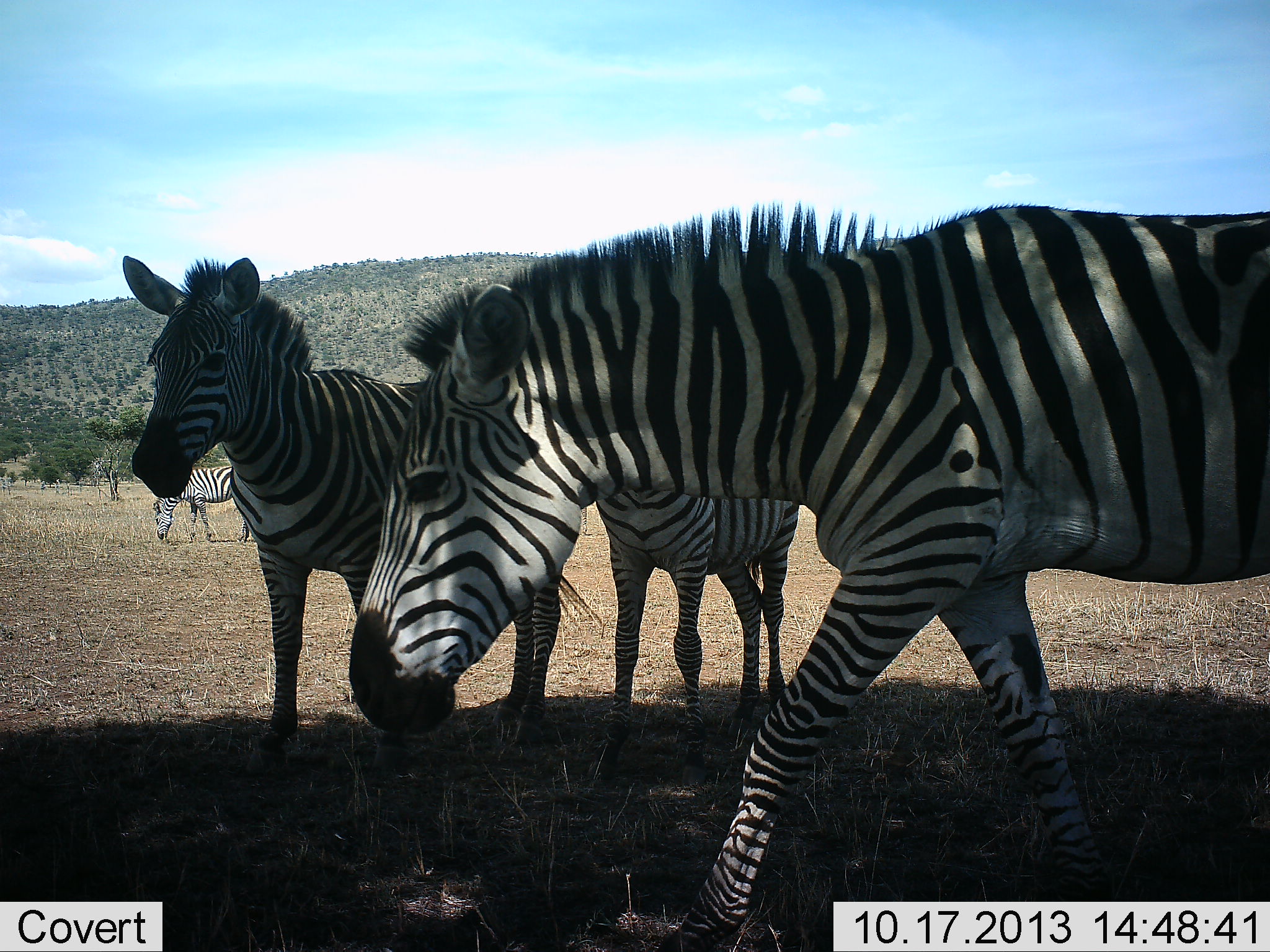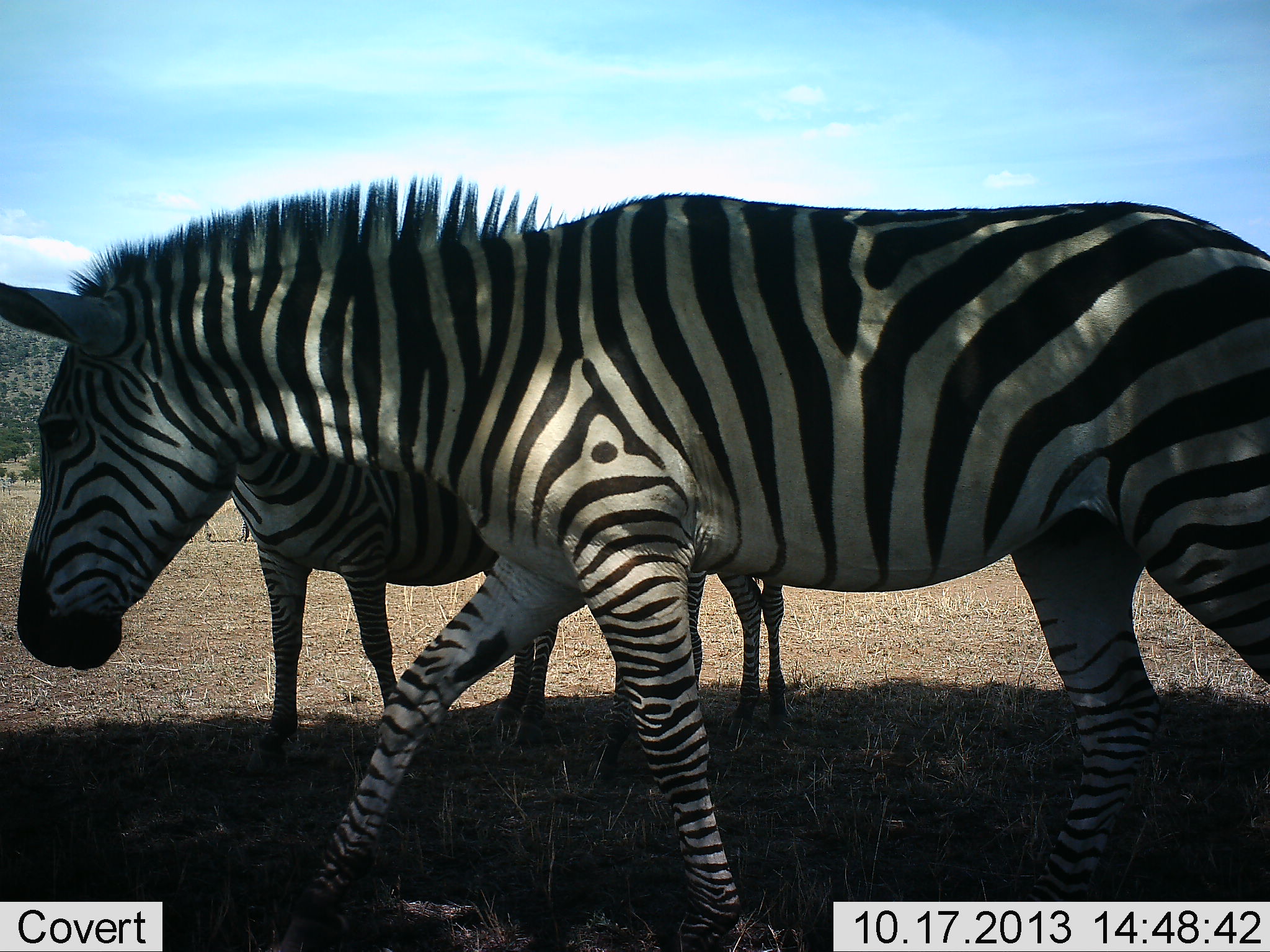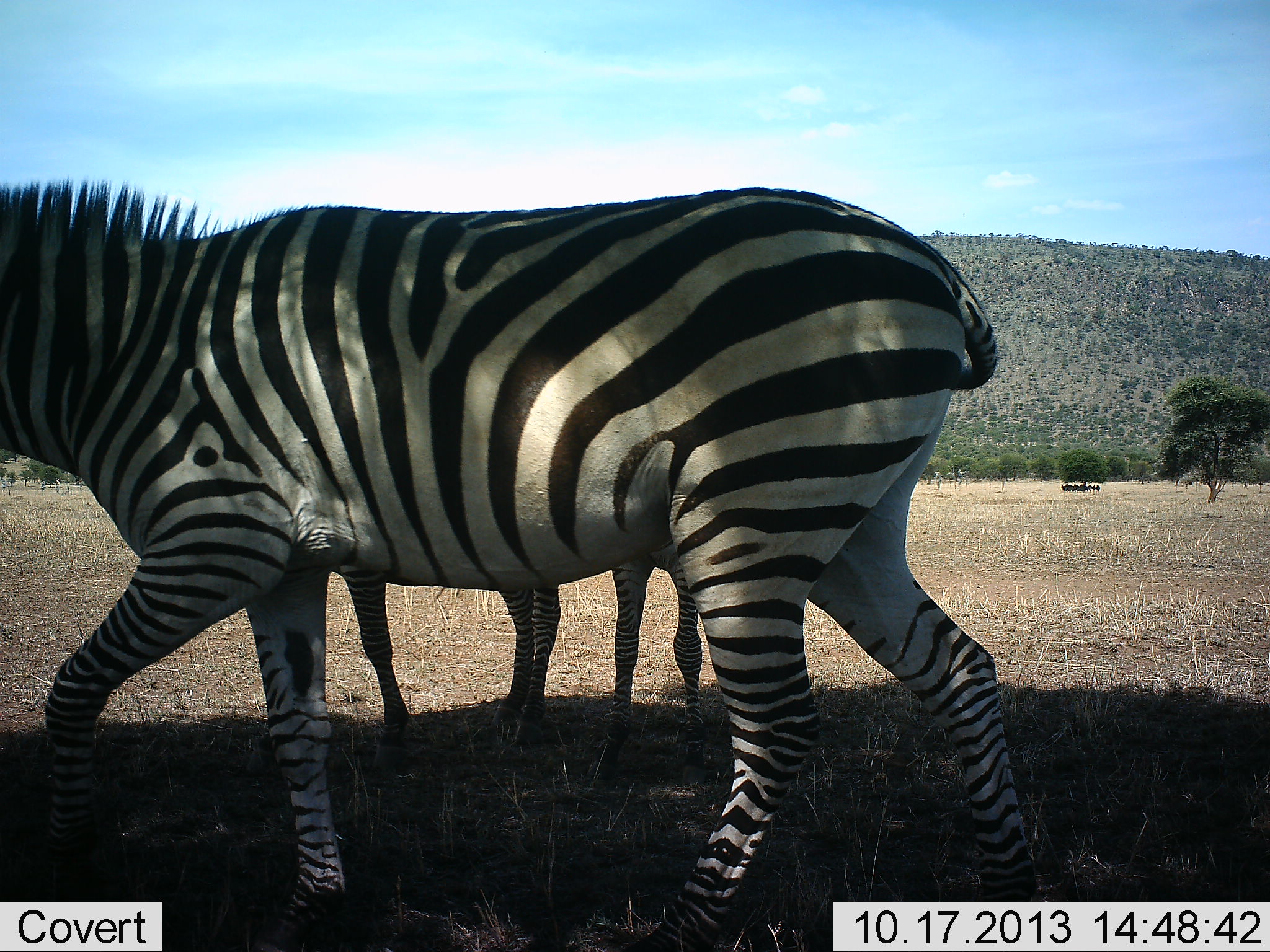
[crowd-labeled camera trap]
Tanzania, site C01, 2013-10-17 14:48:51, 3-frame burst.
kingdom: Animalia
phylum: Chordata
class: Mammalia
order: Perissodactyla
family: Equidae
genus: Equus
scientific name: Equus quagga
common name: plains zebra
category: zebra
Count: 4.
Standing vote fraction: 90%.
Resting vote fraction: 0%.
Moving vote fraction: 80%.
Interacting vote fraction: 10%.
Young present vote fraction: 40%.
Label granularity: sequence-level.